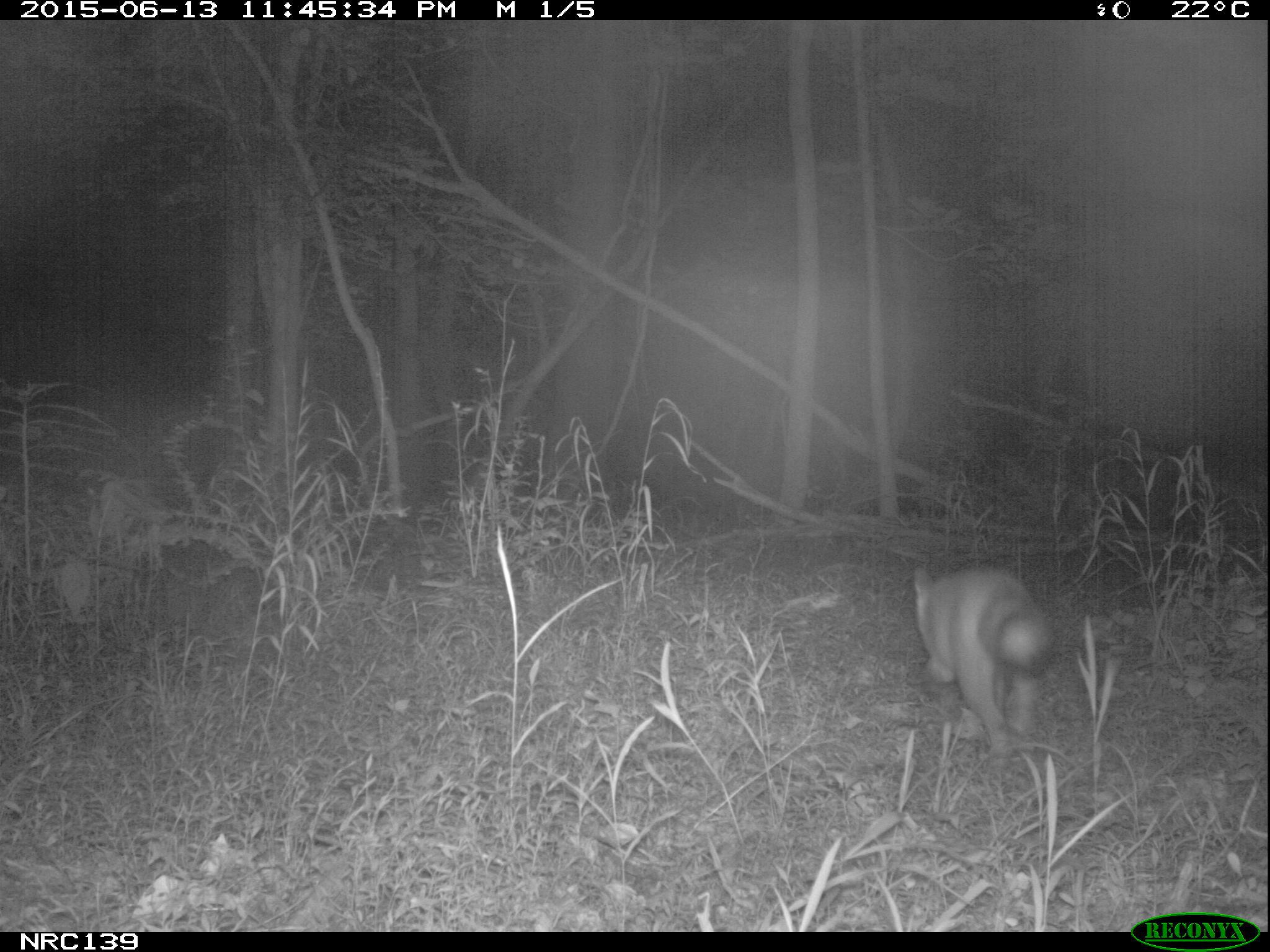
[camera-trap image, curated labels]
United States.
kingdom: Animalia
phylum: Chordata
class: Mammalia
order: Carnivora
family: Canidae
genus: Vulpes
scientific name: Vulpes vulpes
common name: red fox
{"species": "Red Fox (Vulpes vulpes)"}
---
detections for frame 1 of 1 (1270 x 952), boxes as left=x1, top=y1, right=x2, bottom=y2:
Red Fox: left=910, top=559, right=1068, bottom=773